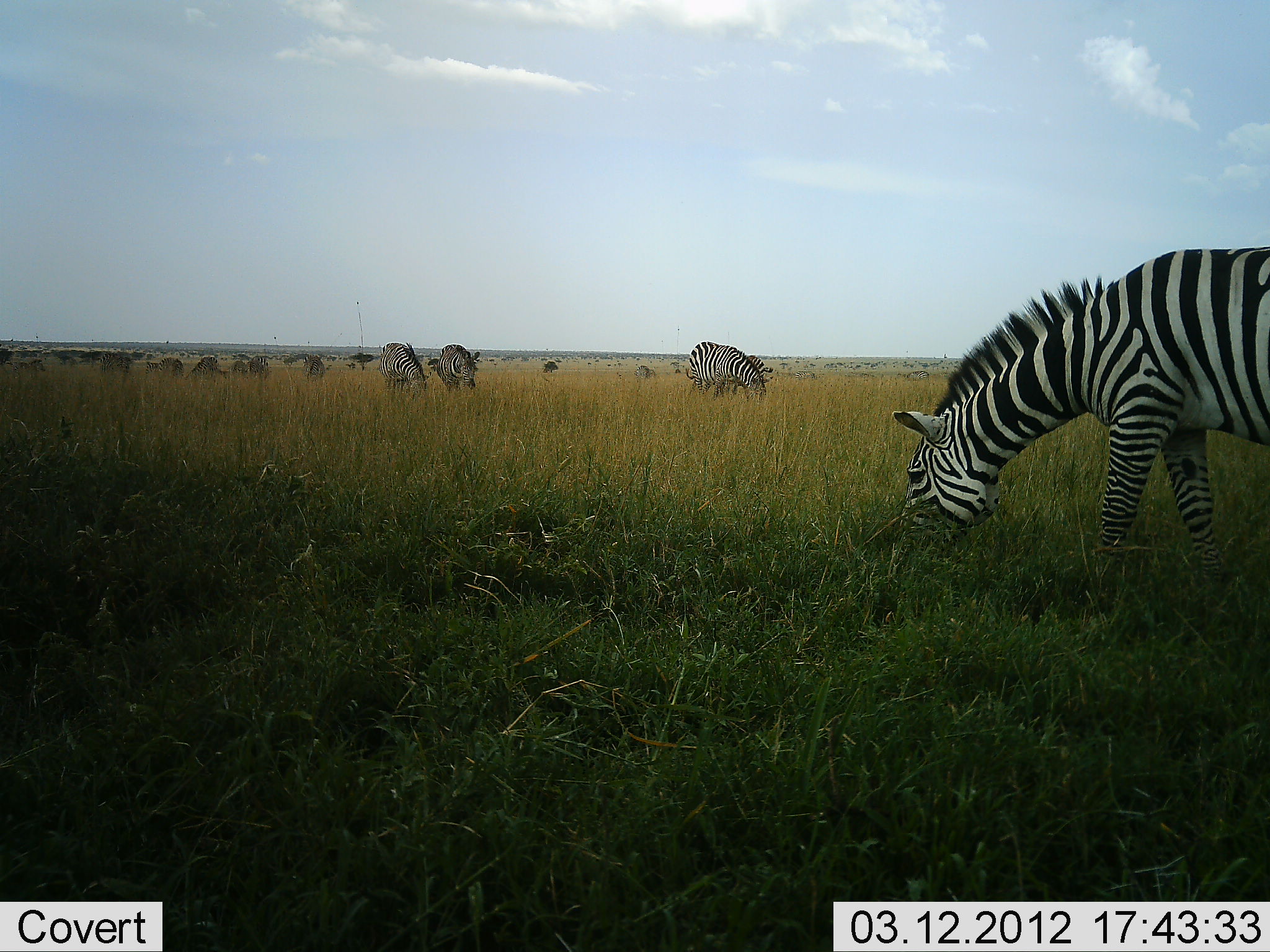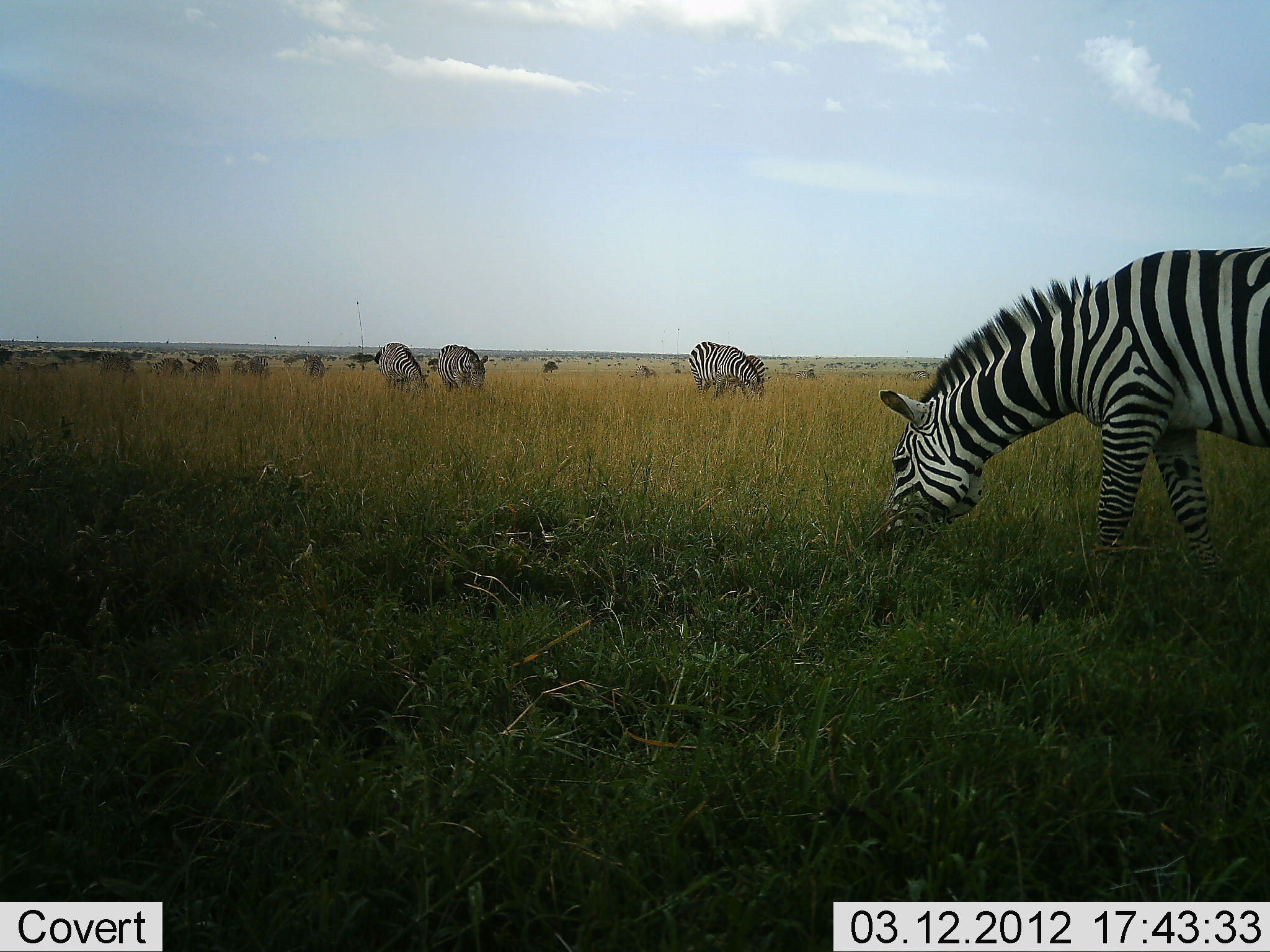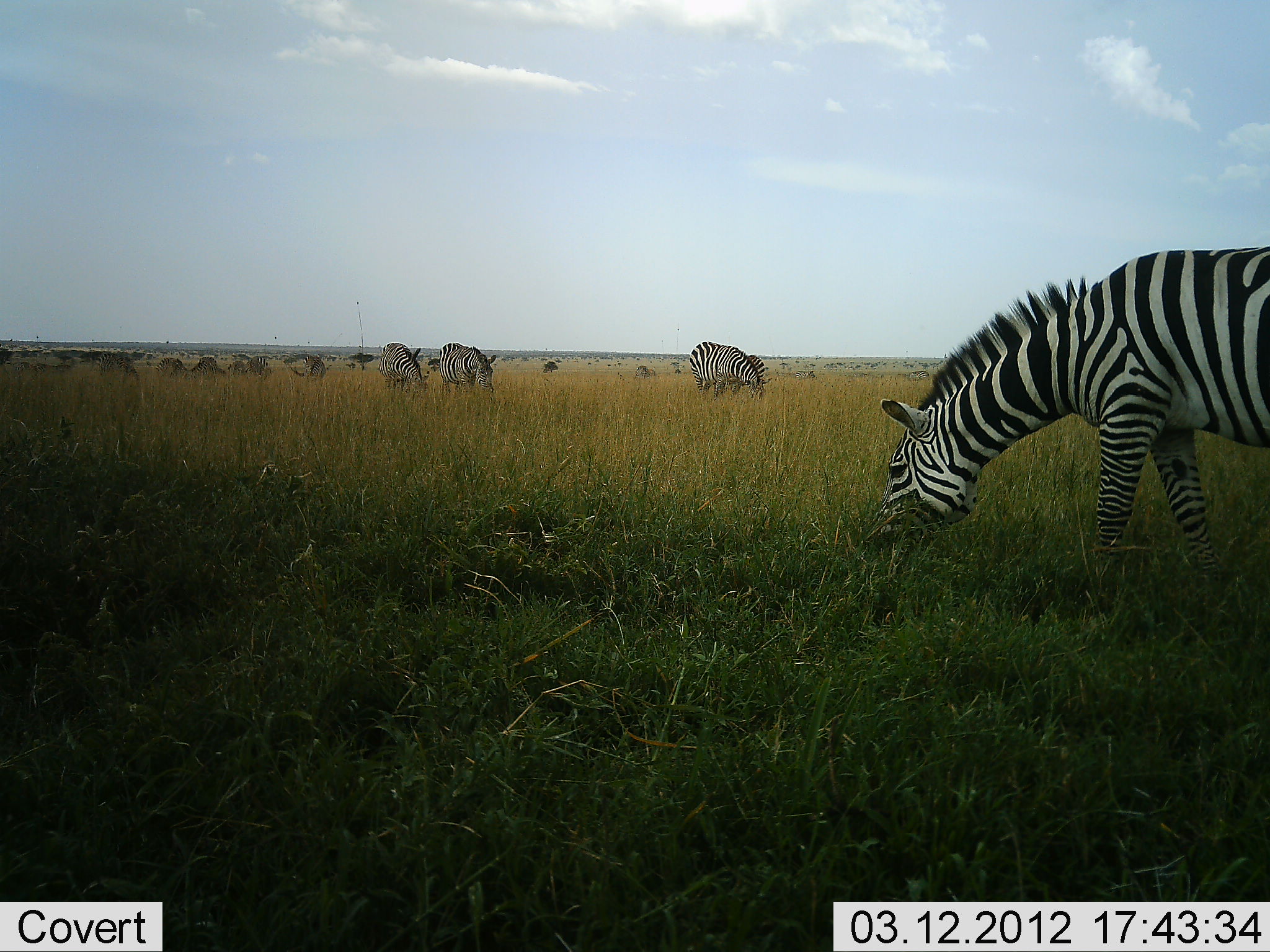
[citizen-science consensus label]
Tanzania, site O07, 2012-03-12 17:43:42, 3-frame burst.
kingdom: Animalia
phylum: Chordata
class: Mammalia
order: Perissodactyla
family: Equidae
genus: Equus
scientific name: Equus quagga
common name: plains zebra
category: zebra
Zebra (plains zebra) (Equus quagga), count 10. Behavior (volunteer vote fractions): standing 41%, resting 0%, moving 23%, interacting 5%. Young present (vote fraction): 0%. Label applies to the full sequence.